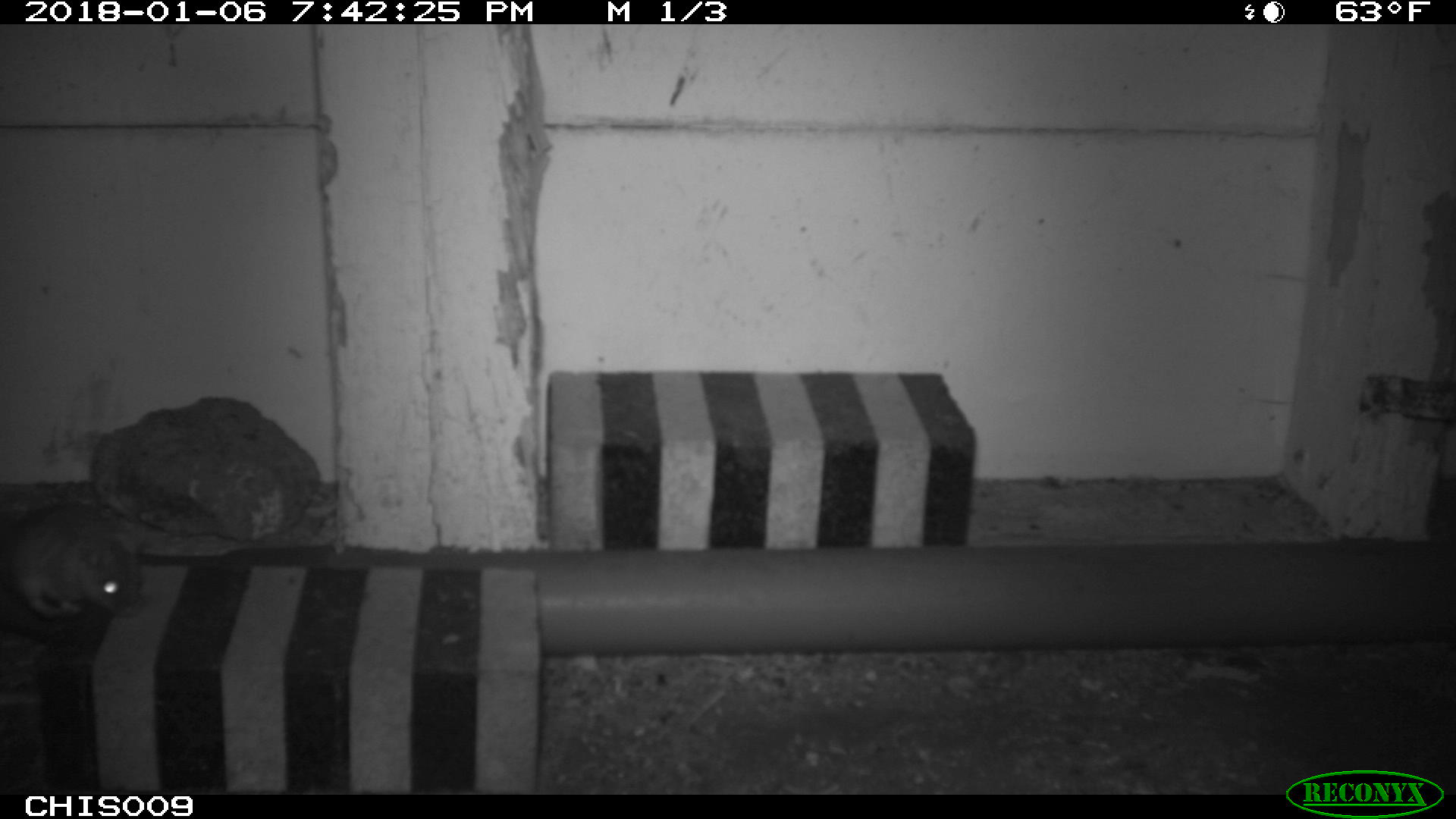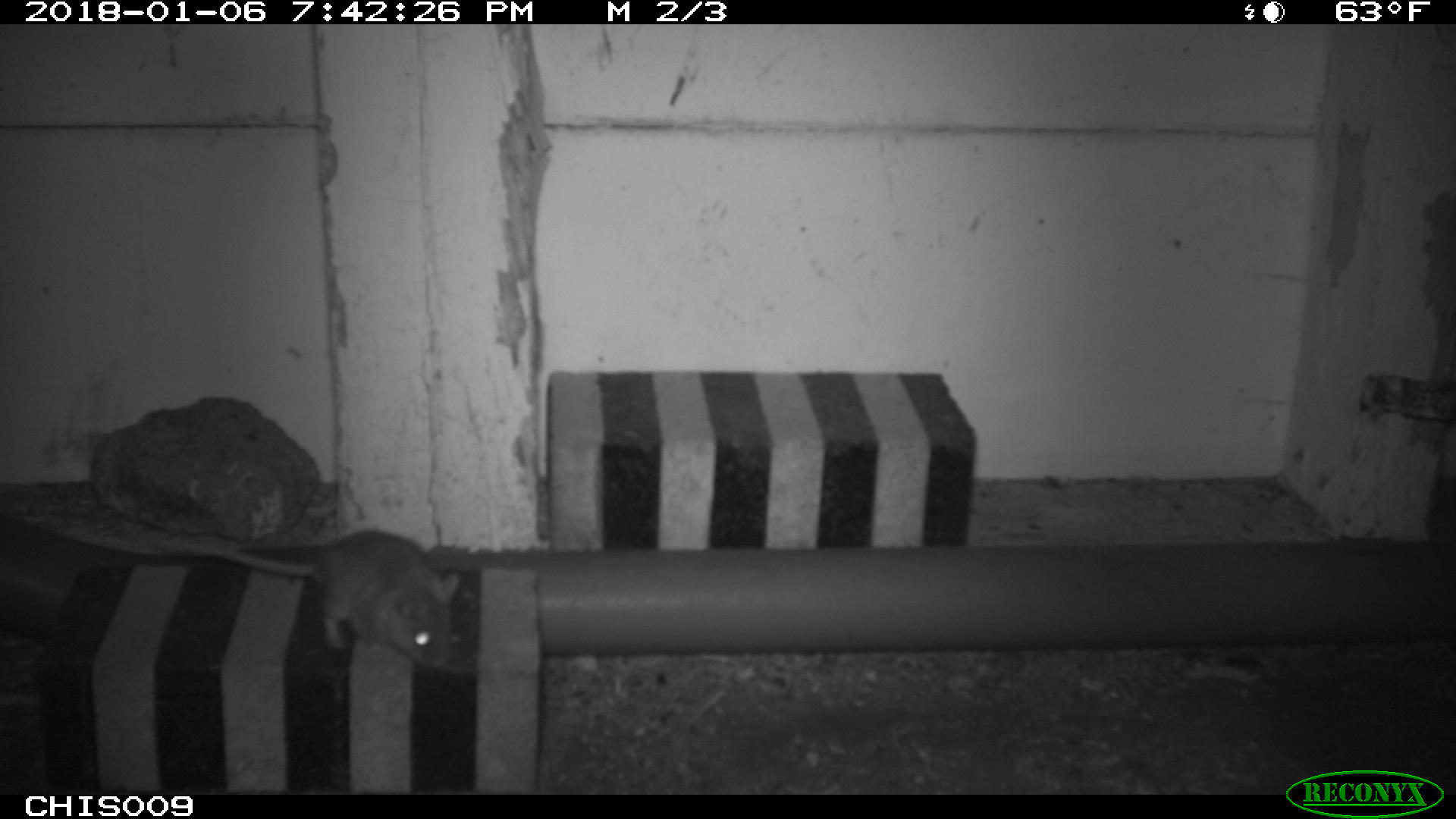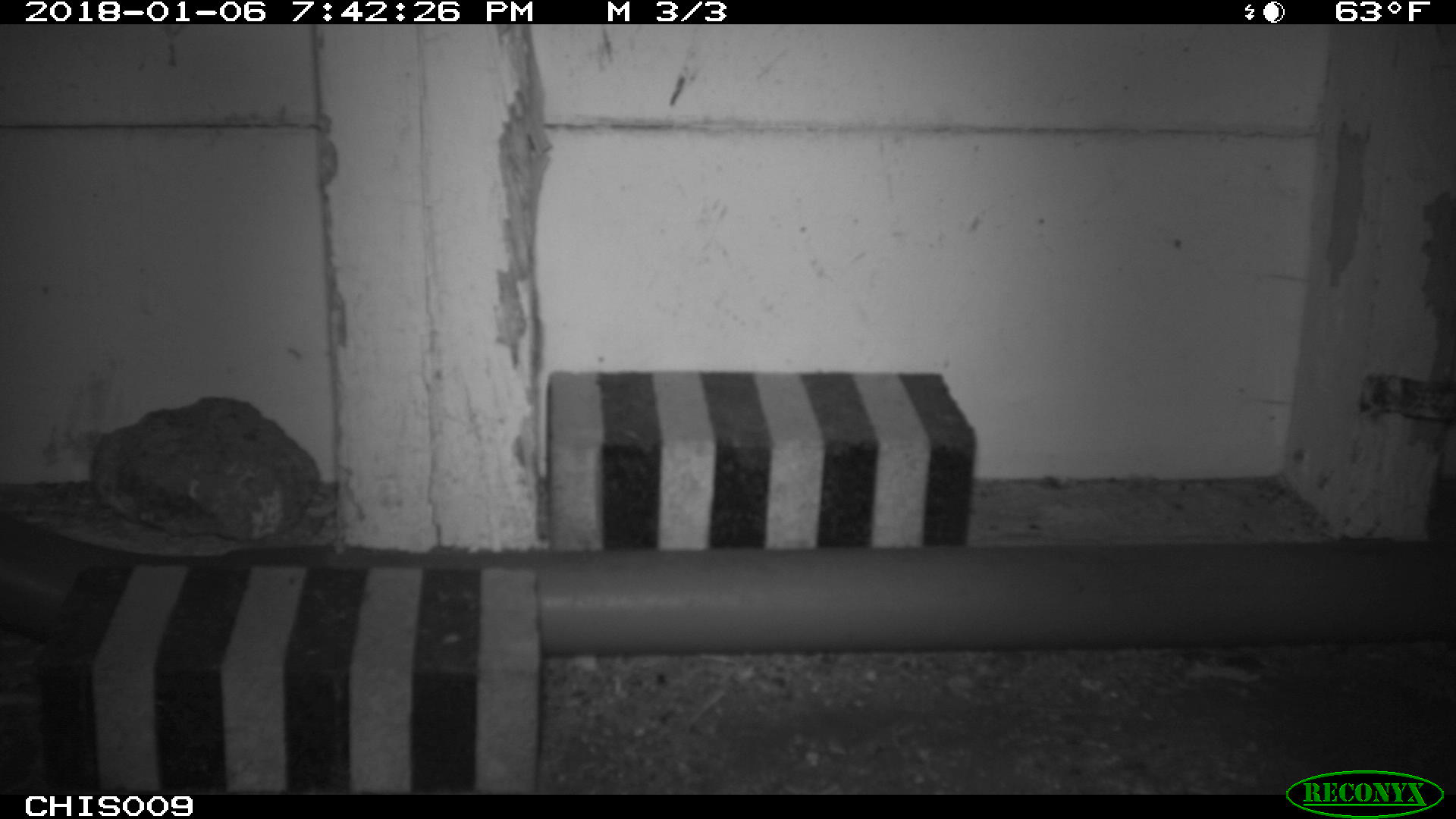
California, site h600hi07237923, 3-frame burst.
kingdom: Animalia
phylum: Chordata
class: Mammalia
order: Rodentia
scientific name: Rodentia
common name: rodent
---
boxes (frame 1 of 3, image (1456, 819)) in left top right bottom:
rodent: 0 505 142 616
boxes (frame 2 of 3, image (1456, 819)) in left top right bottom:
rodent: 162 531 459 668